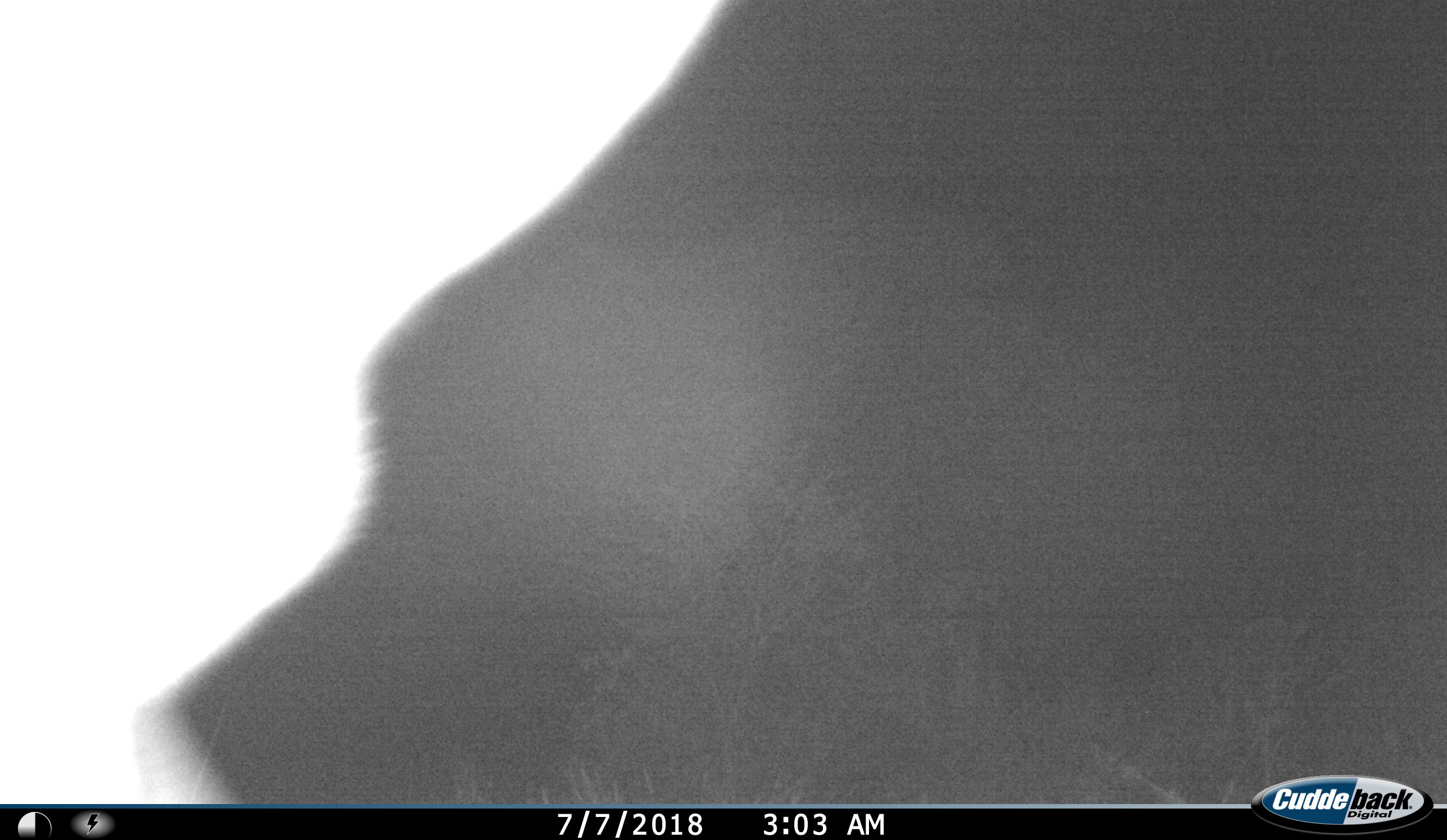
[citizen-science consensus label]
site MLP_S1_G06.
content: unidentified animal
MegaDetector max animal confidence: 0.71